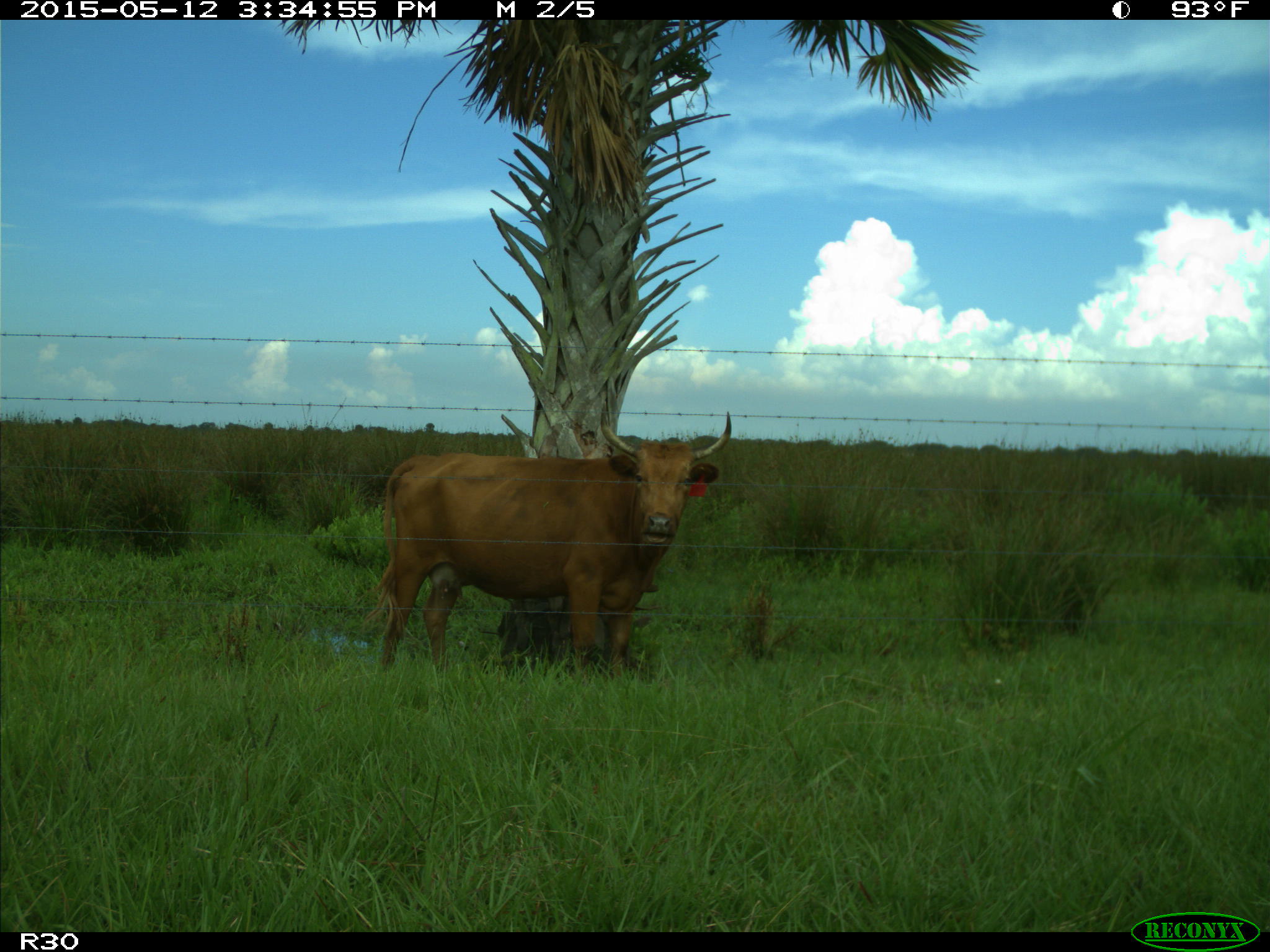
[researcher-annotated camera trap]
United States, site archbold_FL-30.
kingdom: Animalia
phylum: Chordata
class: Mammalia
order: Artiodactyla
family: Bovidae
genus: Bos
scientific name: Bos taurus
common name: domestic cow